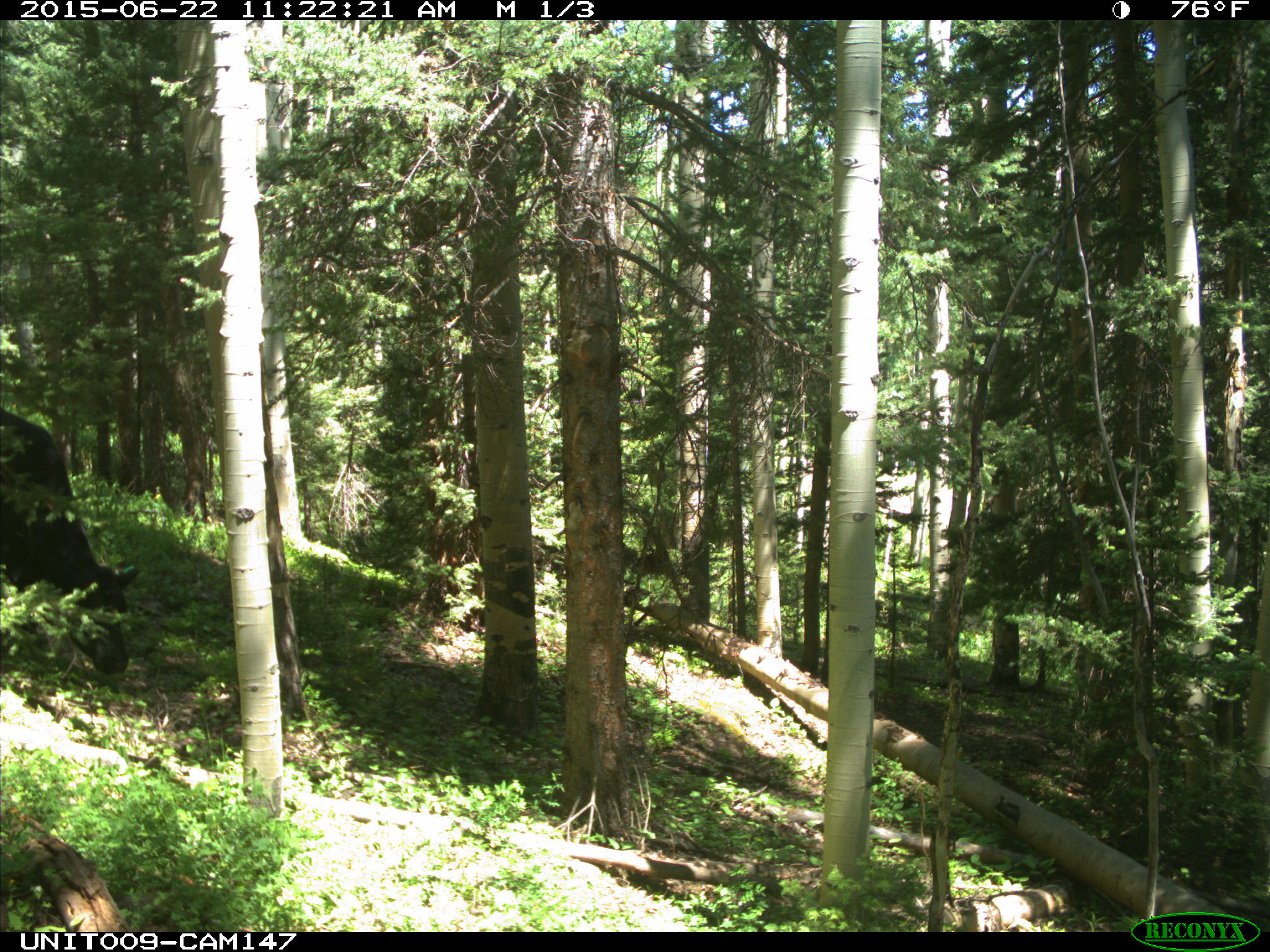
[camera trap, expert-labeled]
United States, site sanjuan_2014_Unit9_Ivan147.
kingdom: Animalia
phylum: Chordata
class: Mammalia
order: Artiodactyla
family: Bovidae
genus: Bos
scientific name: Bos taurus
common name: domestic cow